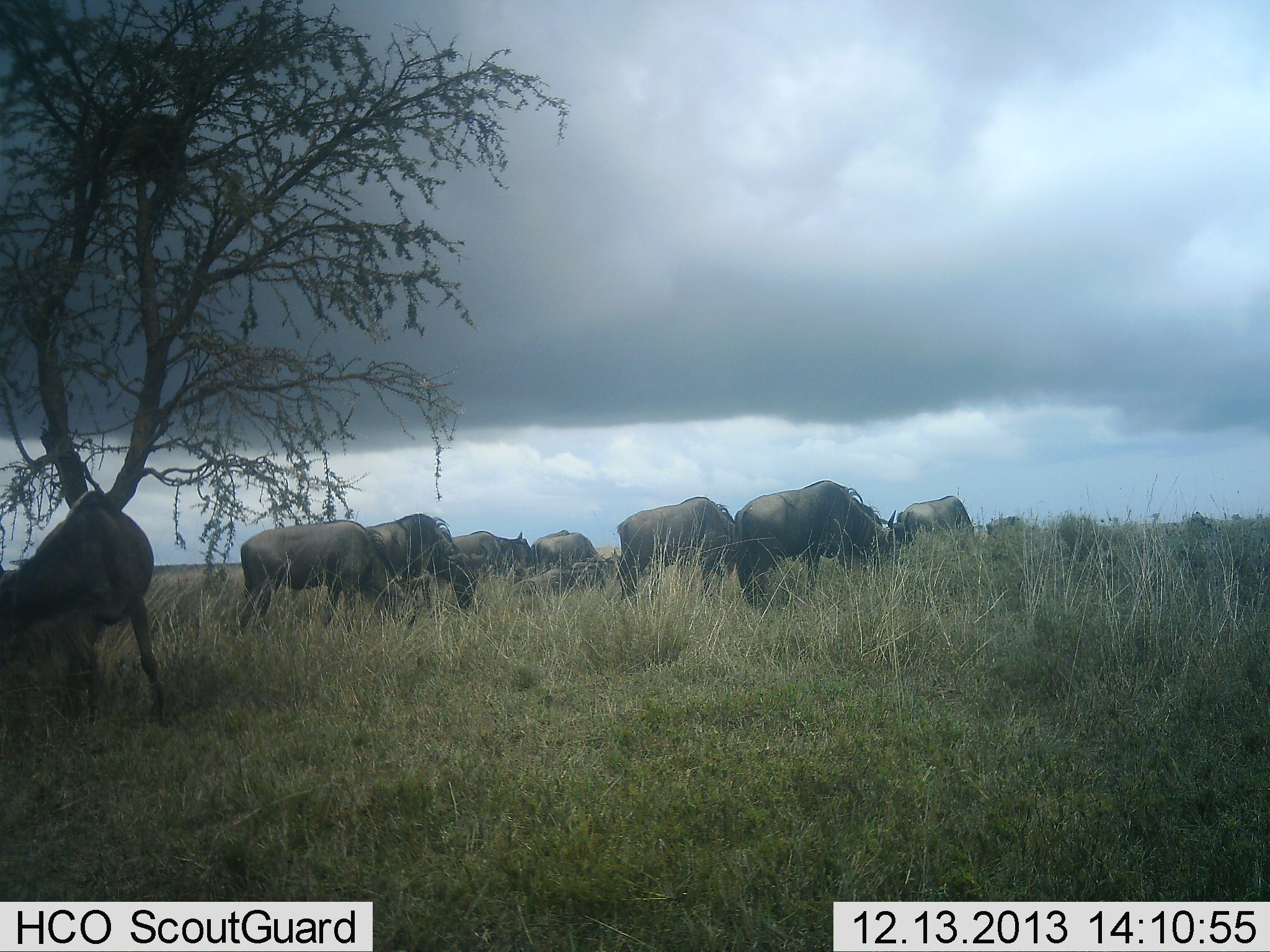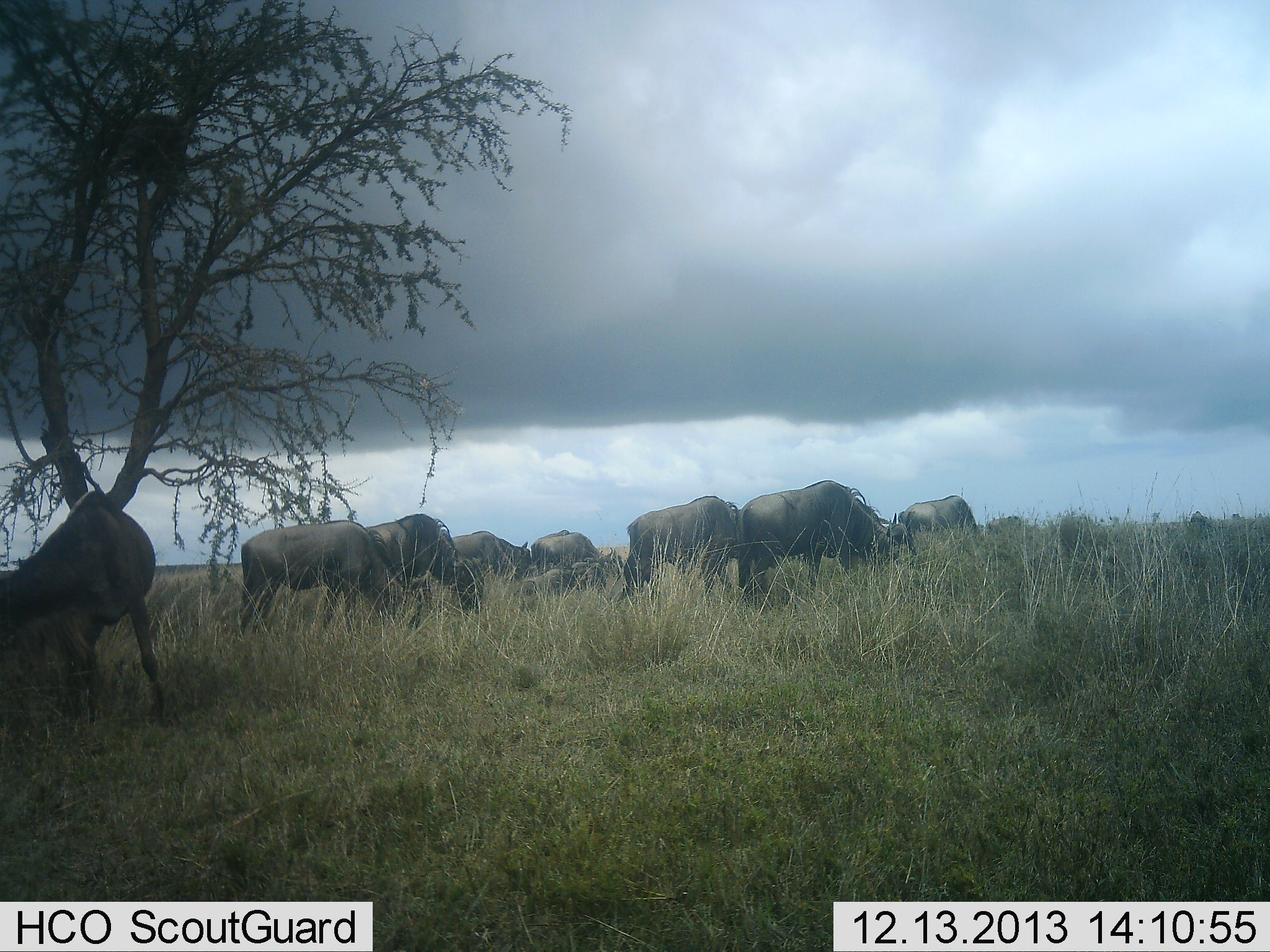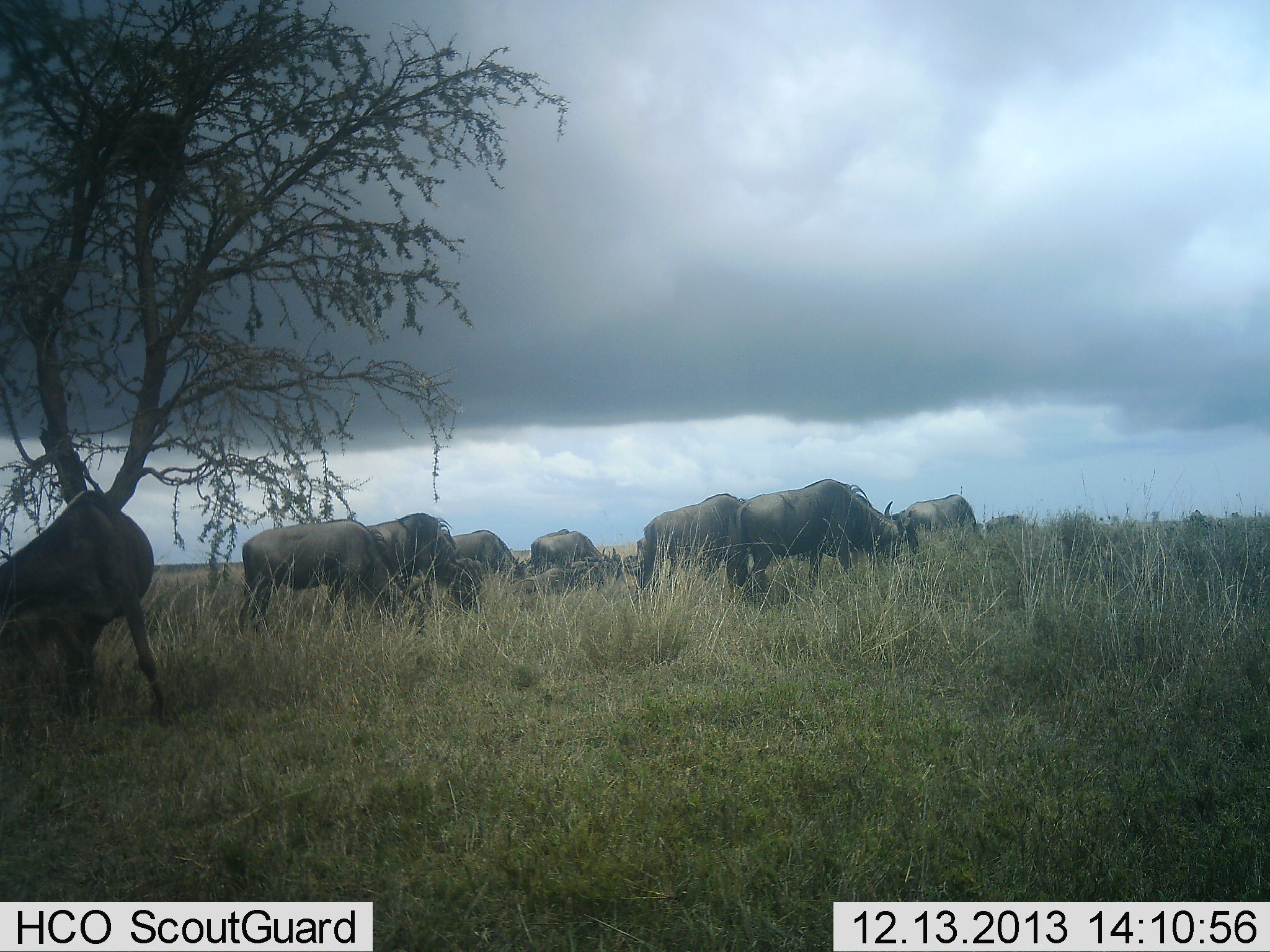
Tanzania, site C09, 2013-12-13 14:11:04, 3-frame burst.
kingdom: Animalia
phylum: Chordata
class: Mammalia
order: Artiodactyla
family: Bovidae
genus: Connochaetes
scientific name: Connochaetes taurinus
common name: blue wildebeest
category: wildebeest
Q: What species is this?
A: Wildebeest (blue wildebeest) (Connochaetes taurinus).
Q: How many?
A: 9.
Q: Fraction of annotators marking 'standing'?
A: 30%.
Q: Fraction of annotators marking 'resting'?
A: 10%.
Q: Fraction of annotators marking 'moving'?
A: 0%.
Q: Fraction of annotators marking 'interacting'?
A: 10%.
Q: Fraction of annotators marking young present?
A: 0%.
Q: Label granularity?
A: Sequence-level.